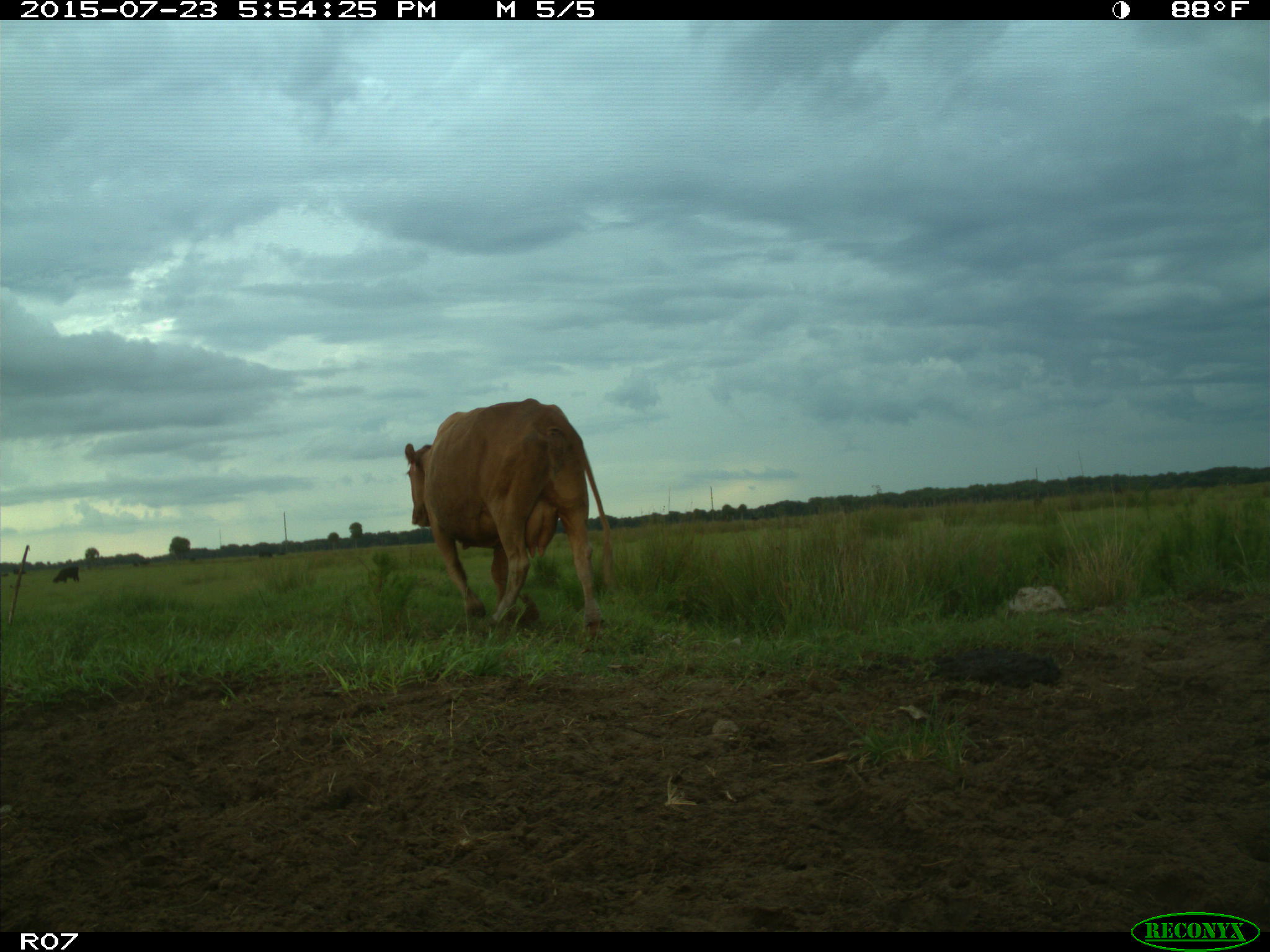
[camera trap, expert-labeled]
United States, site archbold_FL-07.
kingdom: Animalia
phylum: Chordata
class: Mammalia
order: Artiodactyla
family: Bovidae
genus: Bos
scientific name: Bos taurus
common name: domestic cow